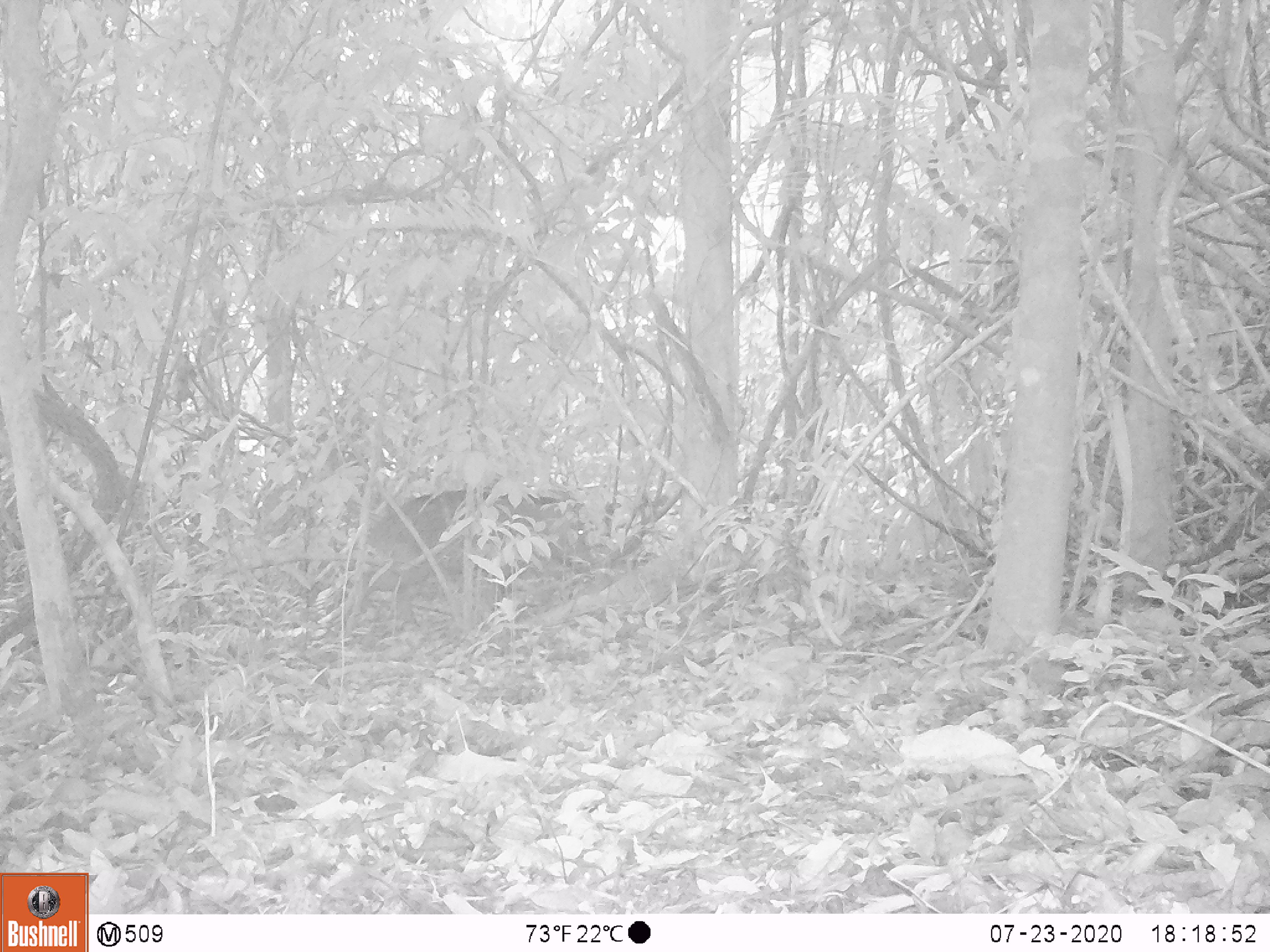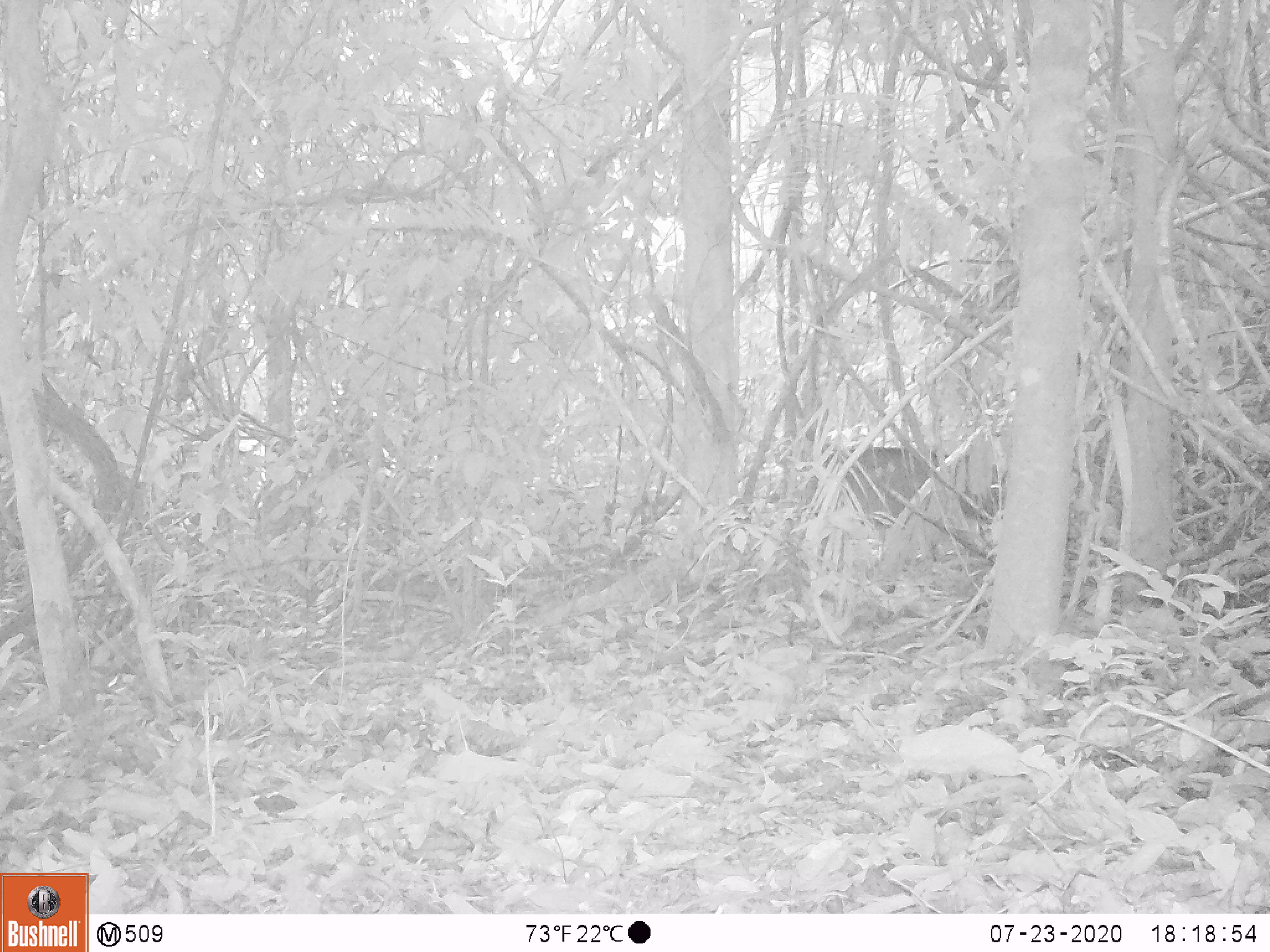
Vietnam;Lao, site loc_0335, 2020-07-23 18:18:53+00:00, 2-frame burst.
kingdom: Animalia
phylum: Chordata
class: Mammalia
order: Artiodactyla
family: Suidae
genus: Sus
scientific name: Sus scrofa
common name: eurasian wild pig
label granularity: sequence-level